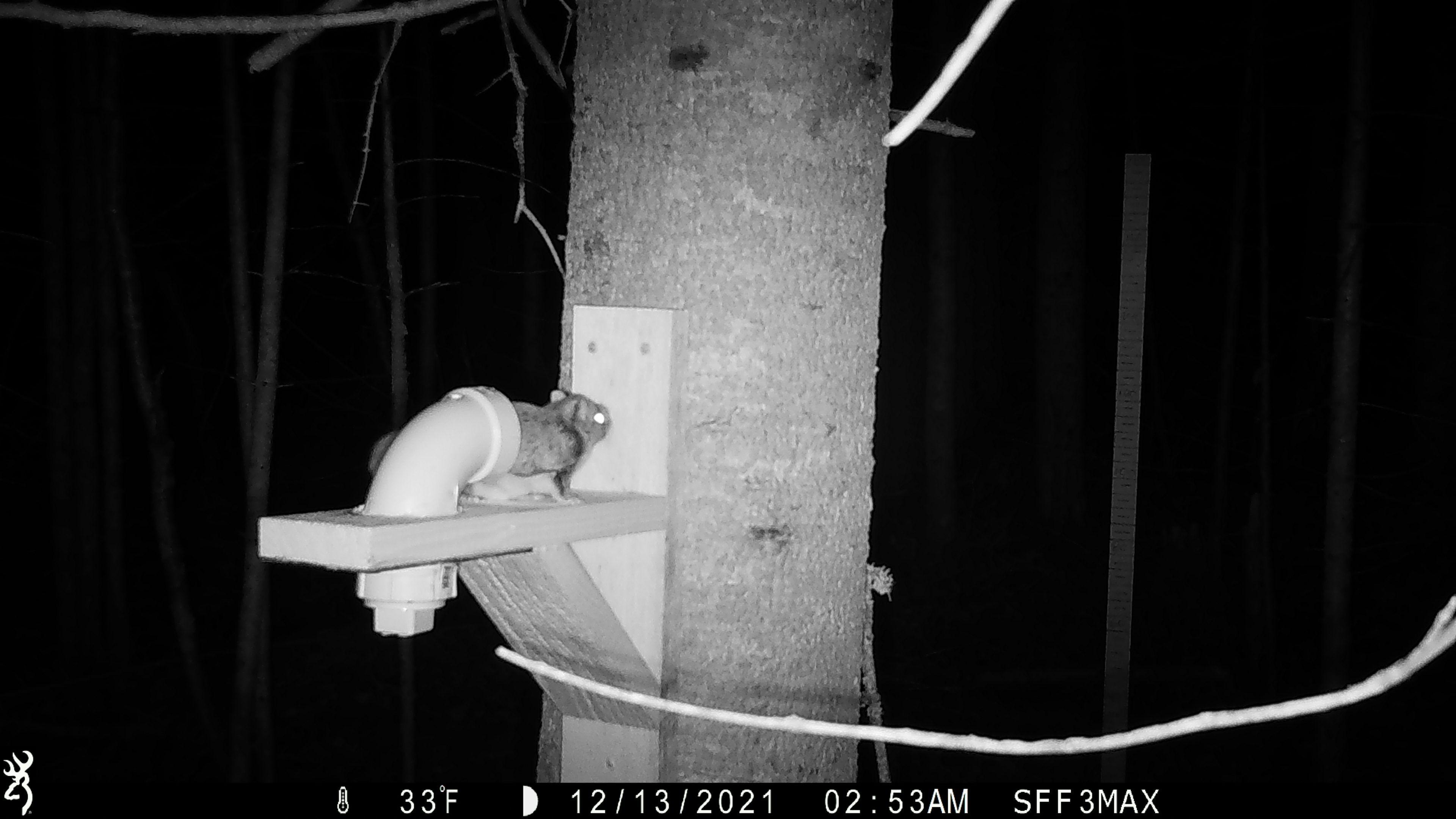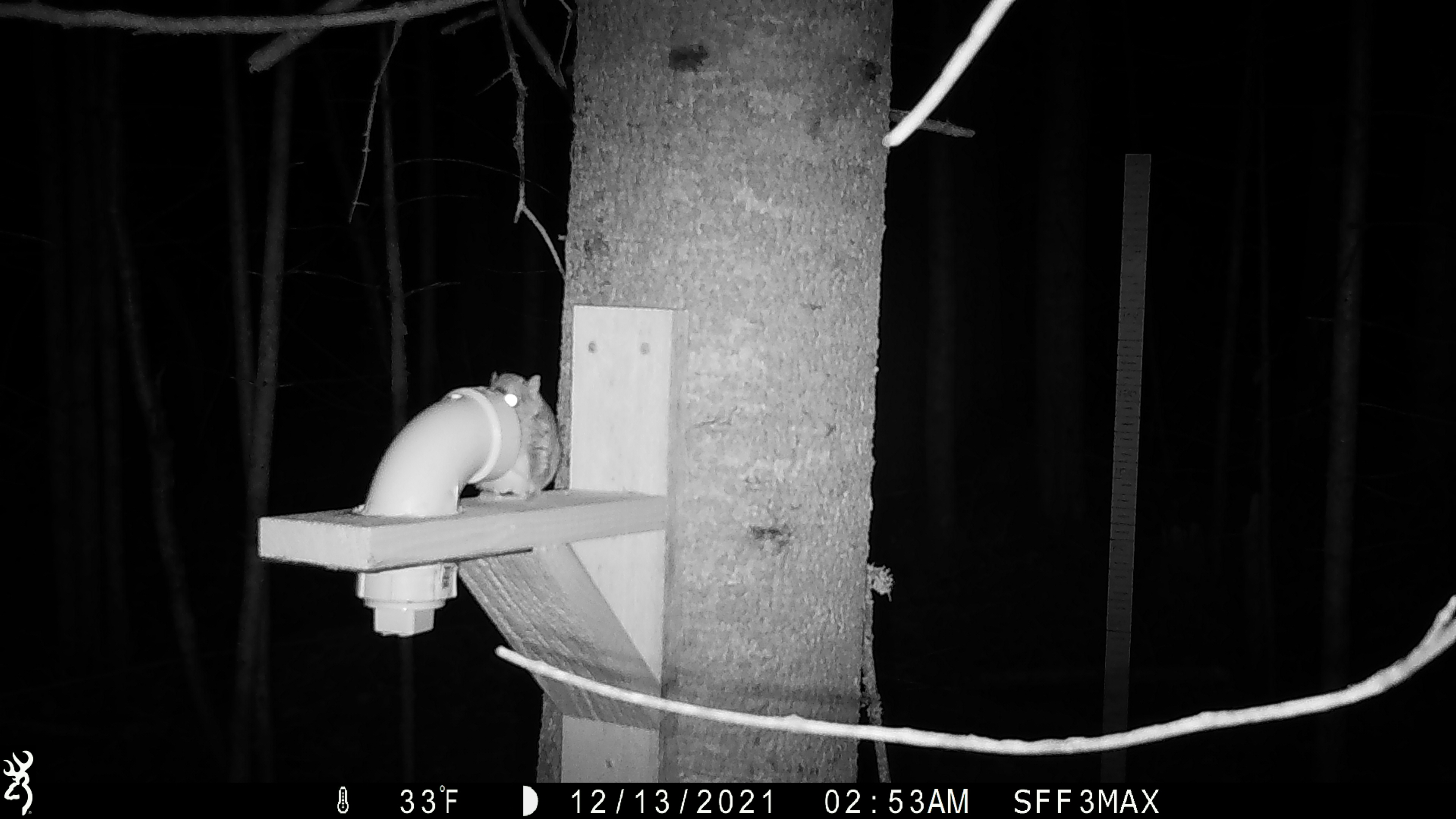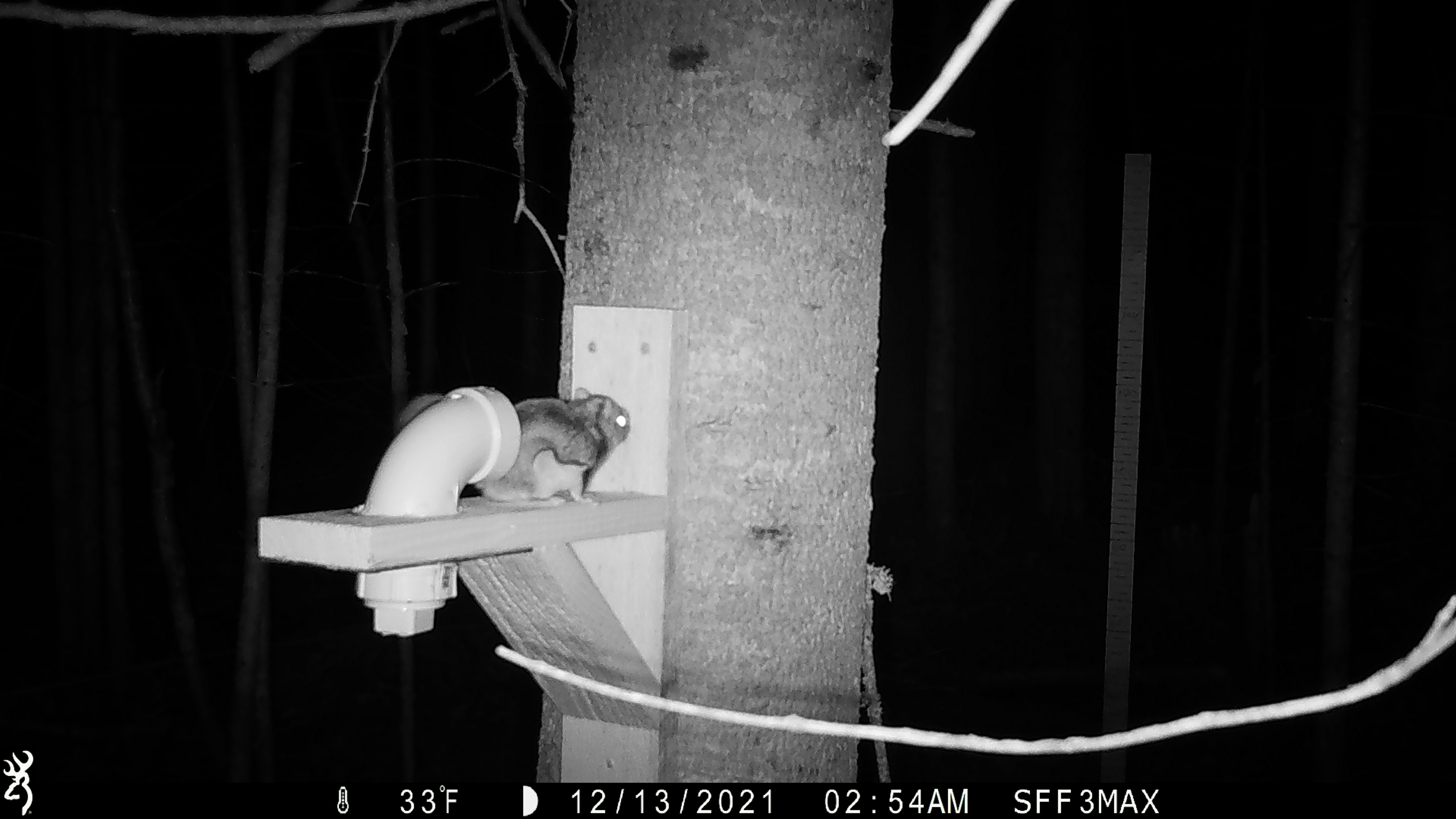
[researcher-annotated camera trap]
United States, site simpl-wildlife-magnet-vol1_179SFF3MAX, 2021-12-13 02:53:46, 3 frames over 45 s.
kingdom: Animalia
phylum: Chordata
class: Mammalia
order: Rodentia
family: Sciuridae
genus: Glaucomys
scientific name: Glaucomys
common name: flying squirrel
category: flying squirrel sp.